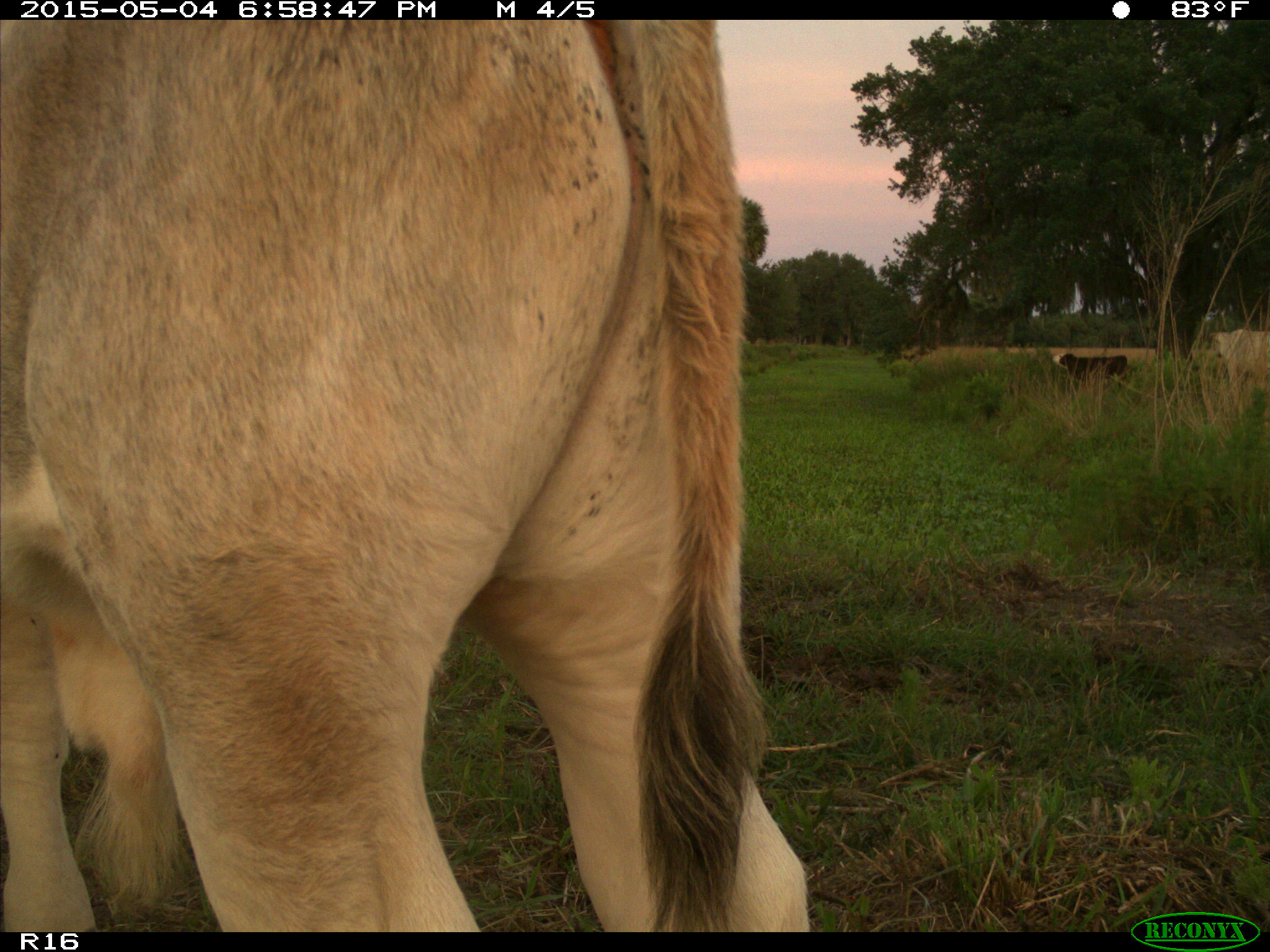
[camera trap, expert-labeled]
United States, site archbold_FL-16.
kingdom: Animalia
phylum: Chordata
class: Mammalia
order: Artiodactyla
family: Bovidae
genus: Bos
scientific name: Bos taurus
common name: domestic cow